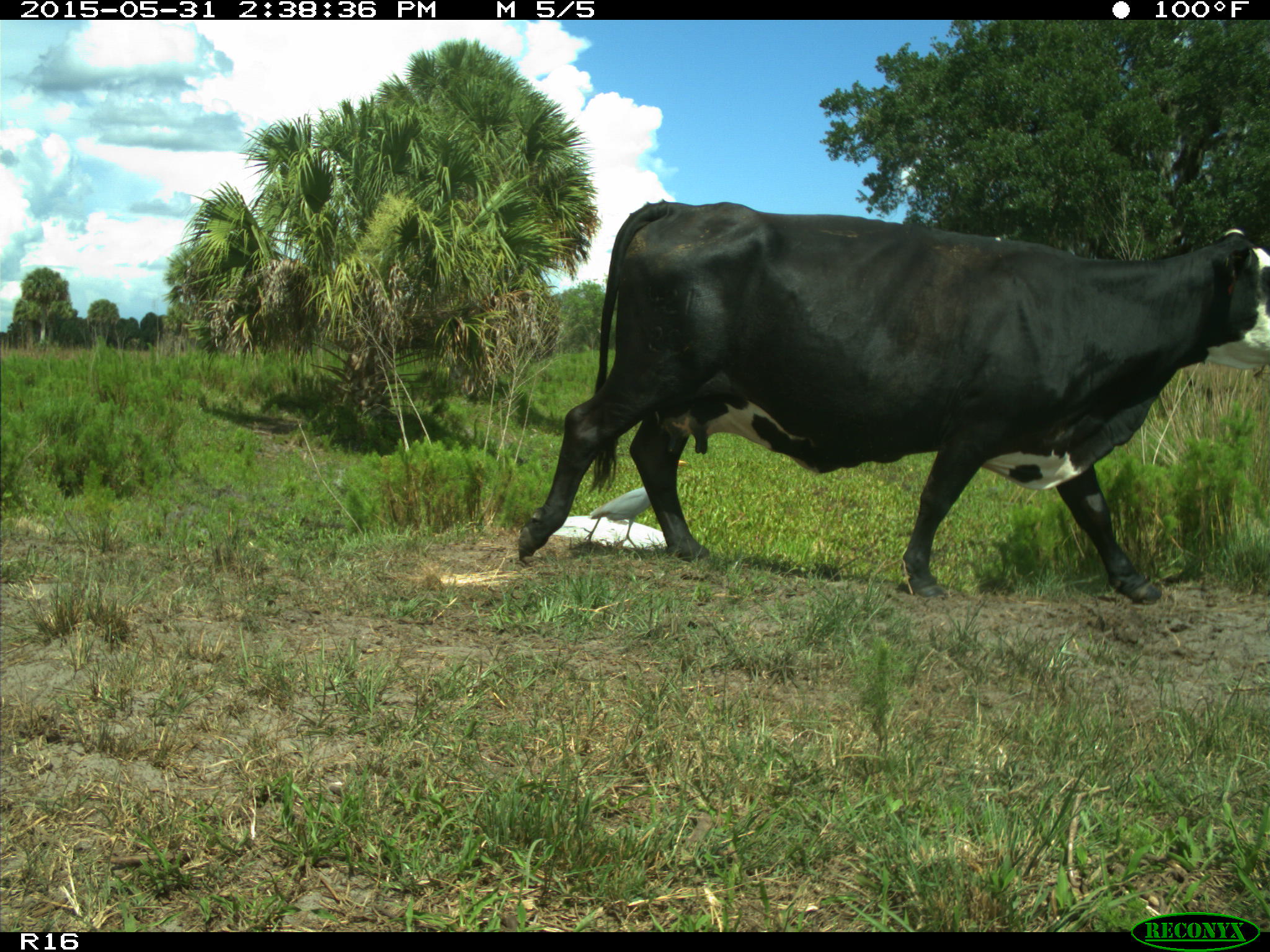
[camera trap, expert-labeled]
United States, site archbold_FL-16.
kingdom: Animalia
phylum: Chordata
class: Mammalia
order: Artiodactyla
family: Bovidae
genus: Bos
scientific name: Bos taurus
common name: domestic cow